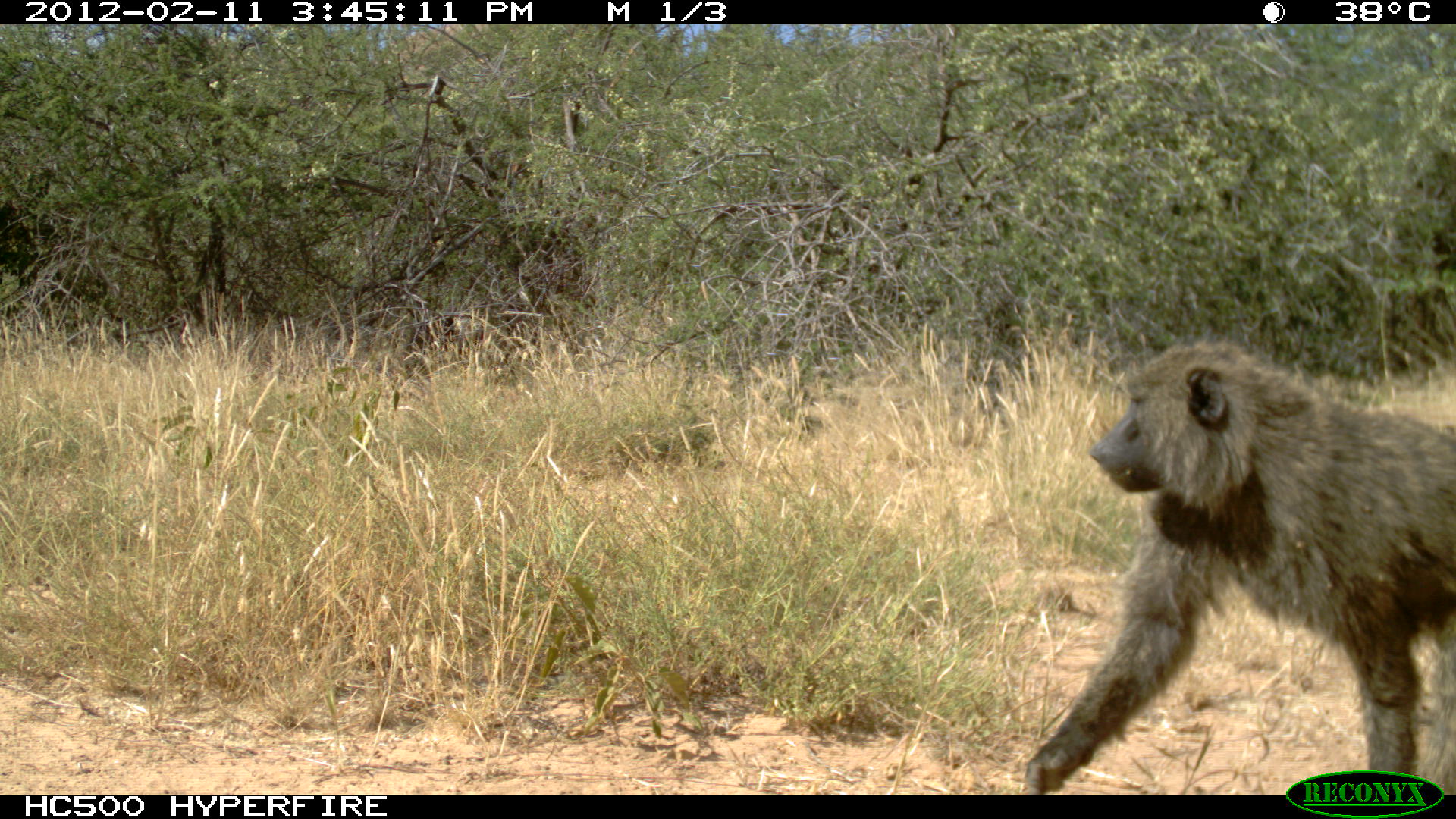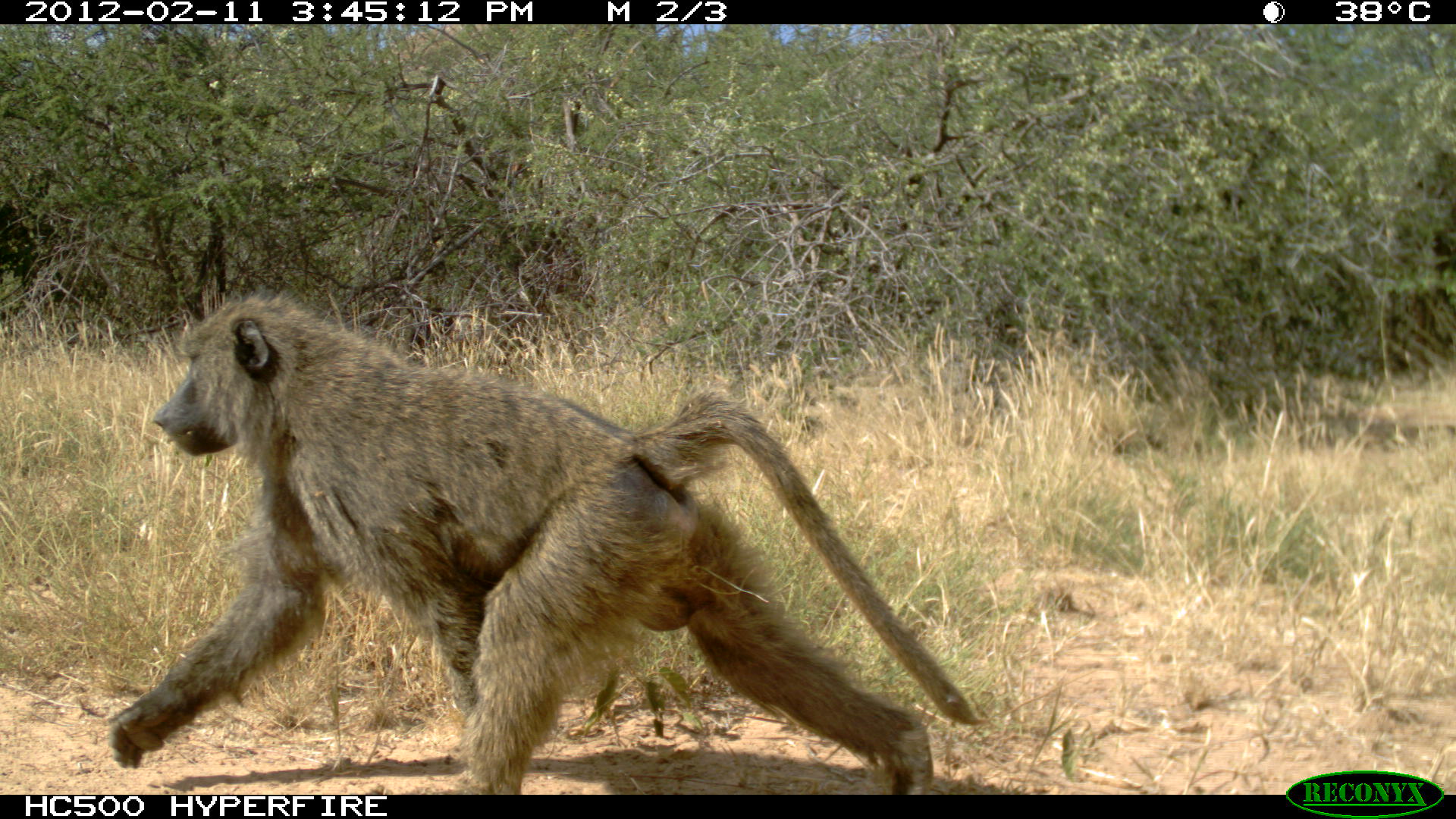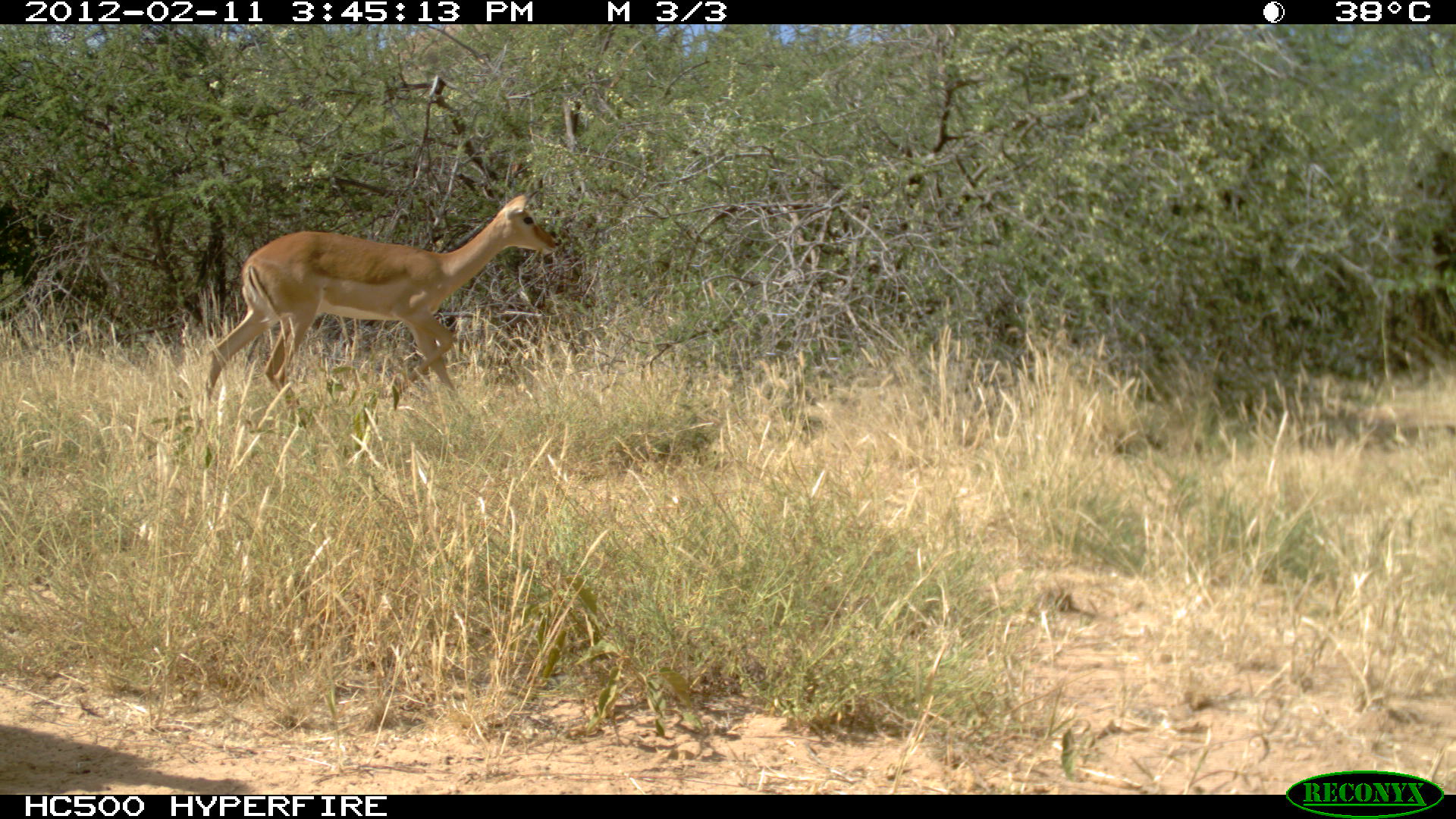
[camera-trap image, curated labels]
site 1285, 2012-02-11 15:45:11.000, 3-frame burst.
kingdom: Animalia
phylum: Chordata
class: Mammalia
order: Primates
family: Cercopithecidae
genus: Papio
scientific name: Papio anubis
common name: olive baboon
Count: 1.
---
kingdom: Animalia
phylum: Chordata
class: Mammalia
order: Artiodactyla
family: Bovidae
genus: Aepyceros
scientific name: Aepyceros melampus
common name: impala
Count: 1.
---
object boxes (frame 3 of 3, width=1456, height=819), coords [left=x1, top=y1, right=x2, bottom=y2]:
aepyceros melampus: [left=200, top=185, right=560, bottom=437]